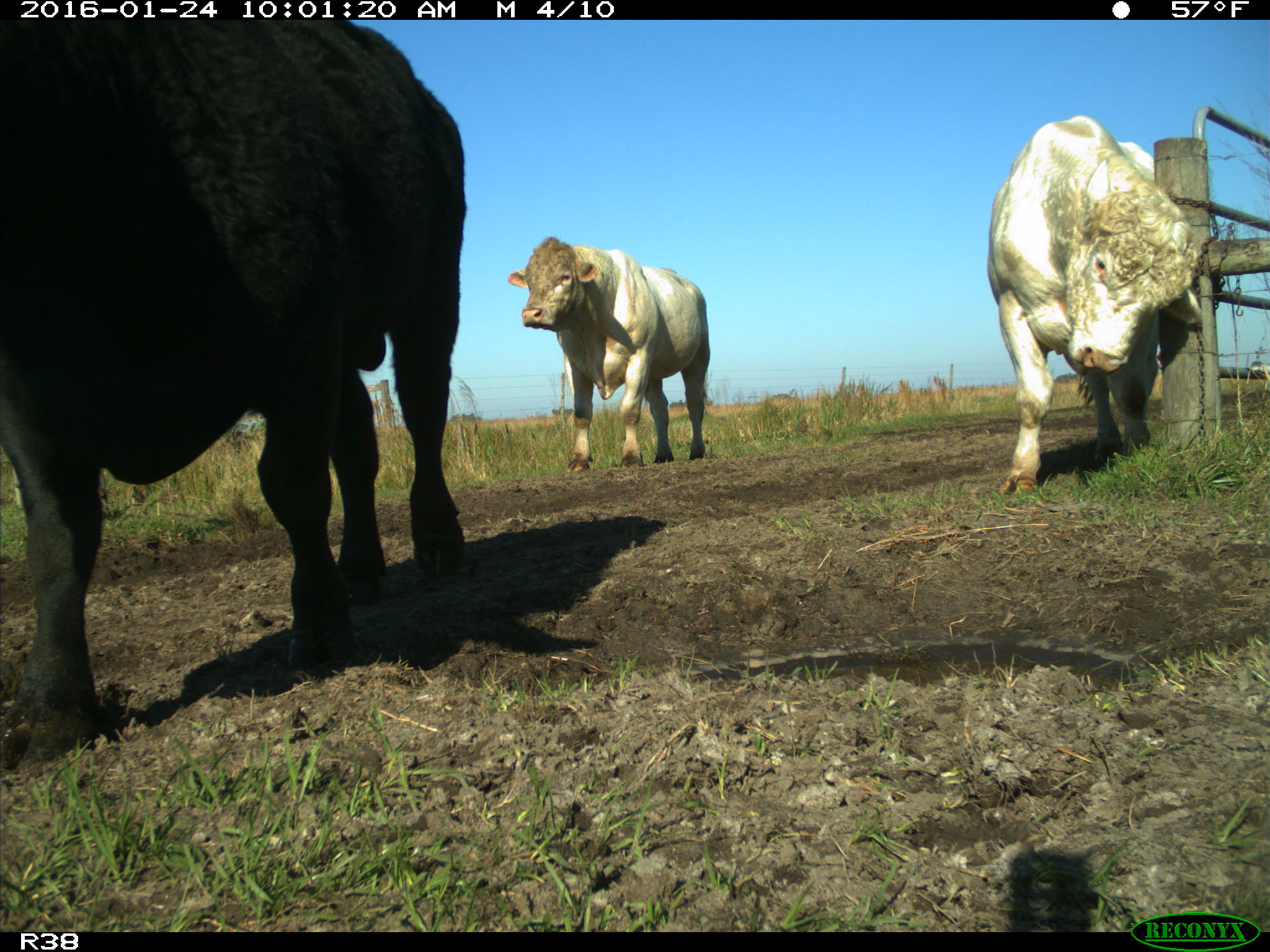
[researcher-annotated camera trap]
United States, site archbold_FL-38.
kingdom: Animalia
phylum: Chordata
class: Mammalia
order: Artiodactyla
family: Bovidae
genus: Bos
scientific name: Bos taurus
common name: domestic cow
Bos taurus (domestic cow).